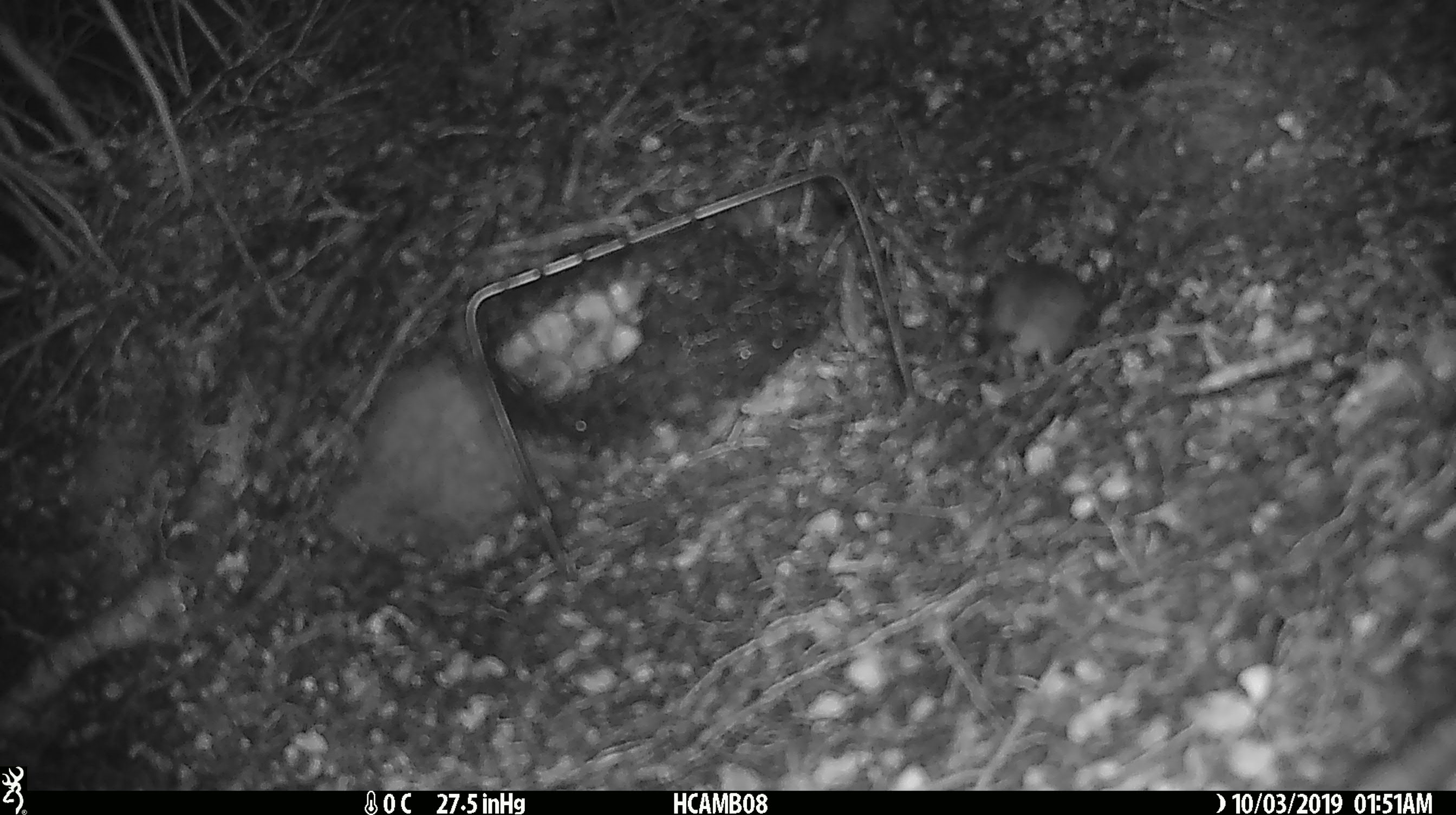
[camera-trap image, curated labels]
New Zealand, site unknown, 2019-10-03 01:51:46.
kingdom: Animalia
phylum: Chordata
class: Mammalia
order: Rodentia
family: Muridae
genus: Mus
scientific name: Mus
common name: mouse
Mouse (Mus).